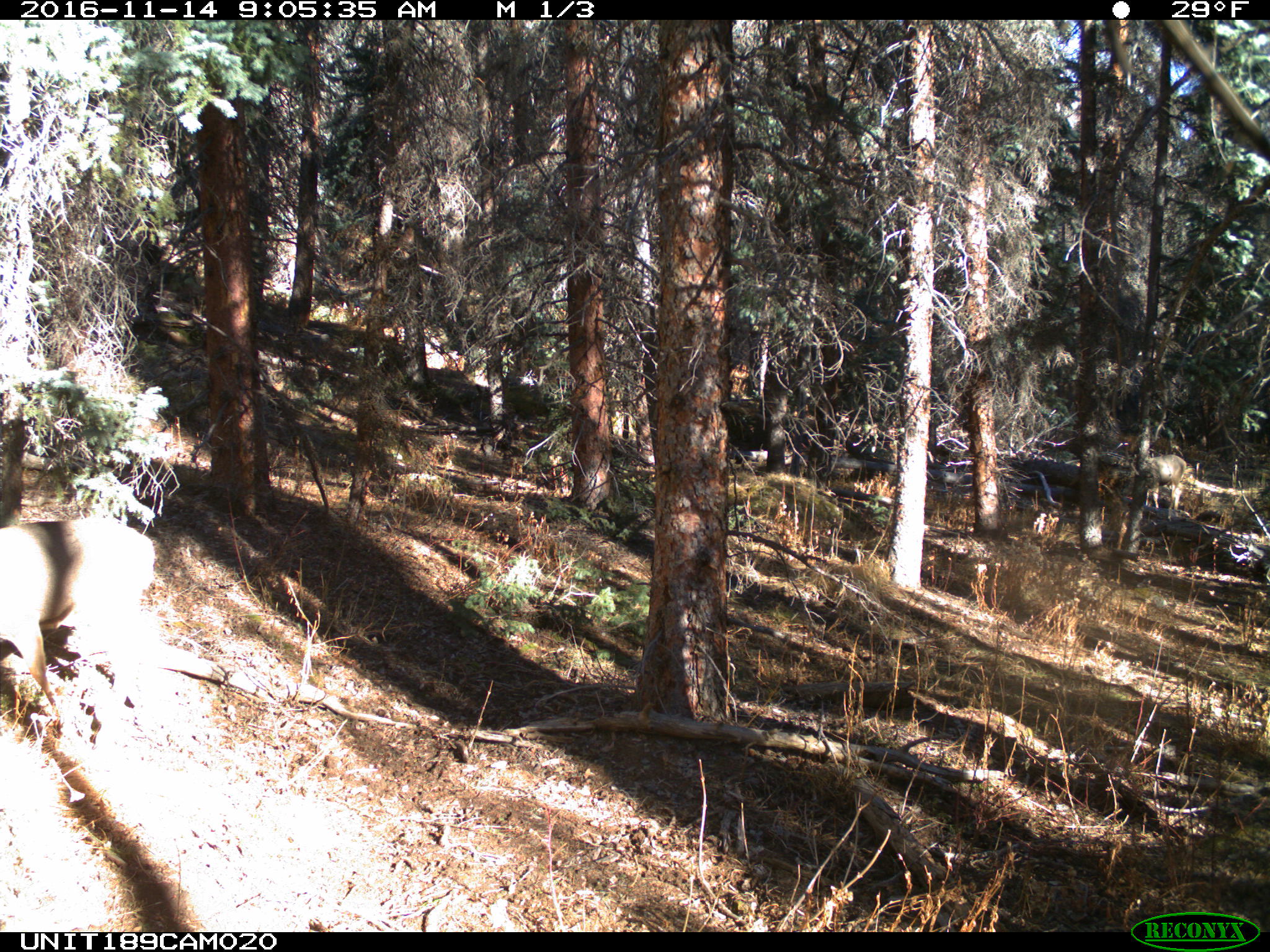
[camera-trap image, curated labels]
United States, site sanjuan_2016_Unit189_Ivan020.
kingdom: Animalia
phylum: Chordata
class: Mammalia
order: Artiodactyla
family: Cervidae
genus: Odocoileus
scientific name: Odocoileus hemionus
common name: mule deer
Odocoileus hemionus (mule deer).